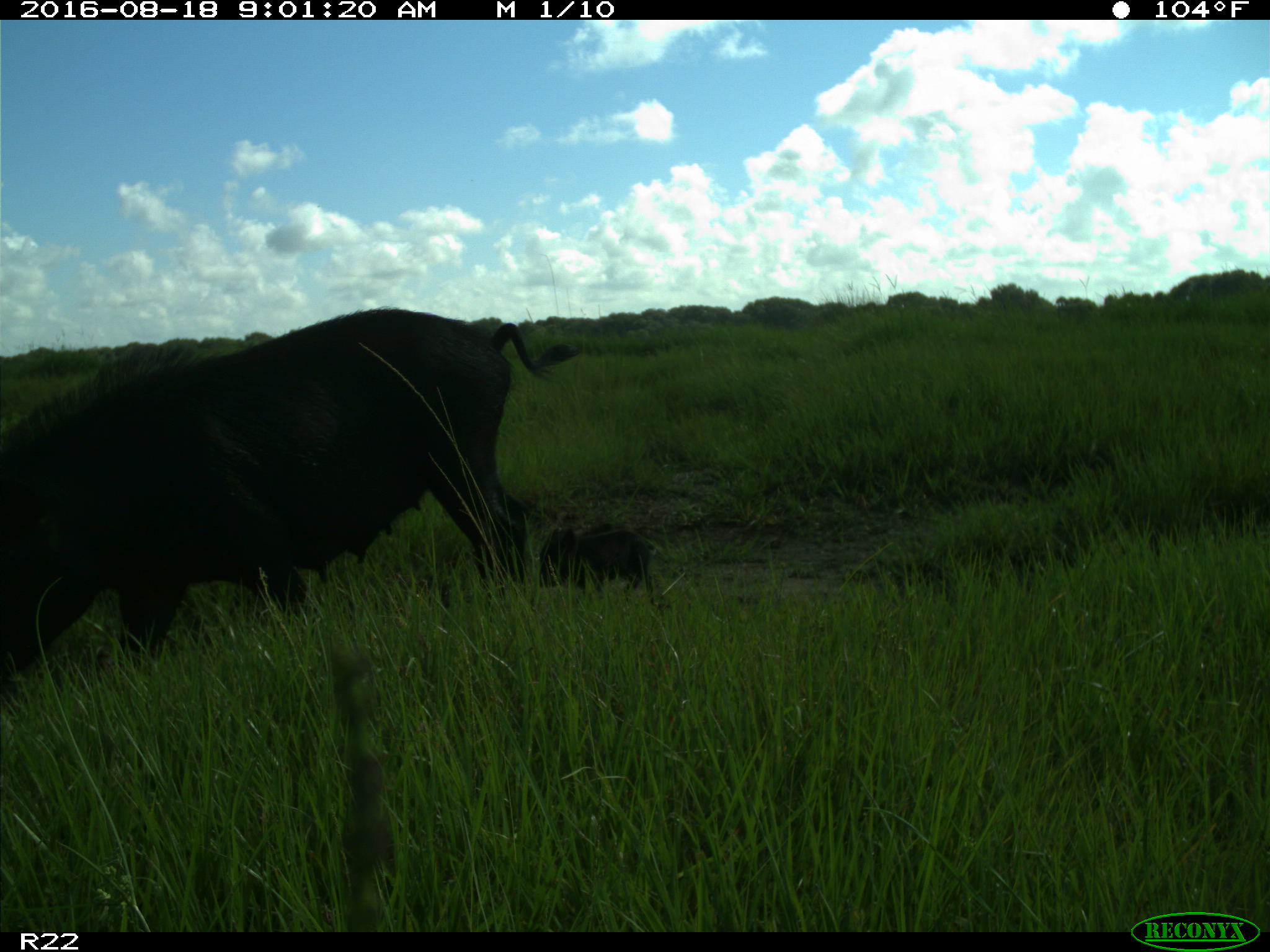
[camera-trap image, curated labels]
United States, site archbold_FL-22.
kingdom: Animalia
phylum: Chordata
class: Mammalia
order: Artiodactyla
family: Suidae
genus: Sus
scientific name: Sus scrofa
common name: wild boar